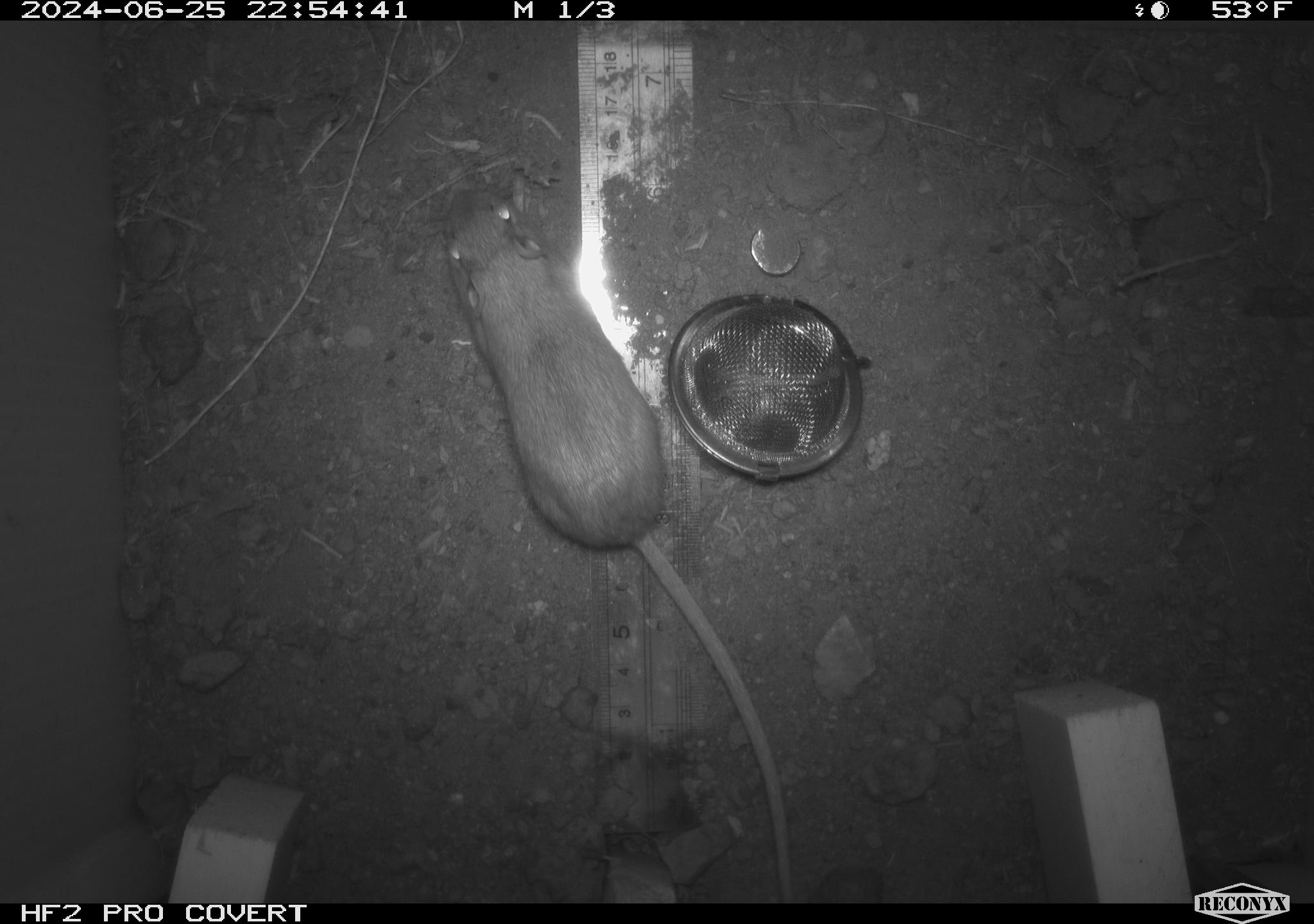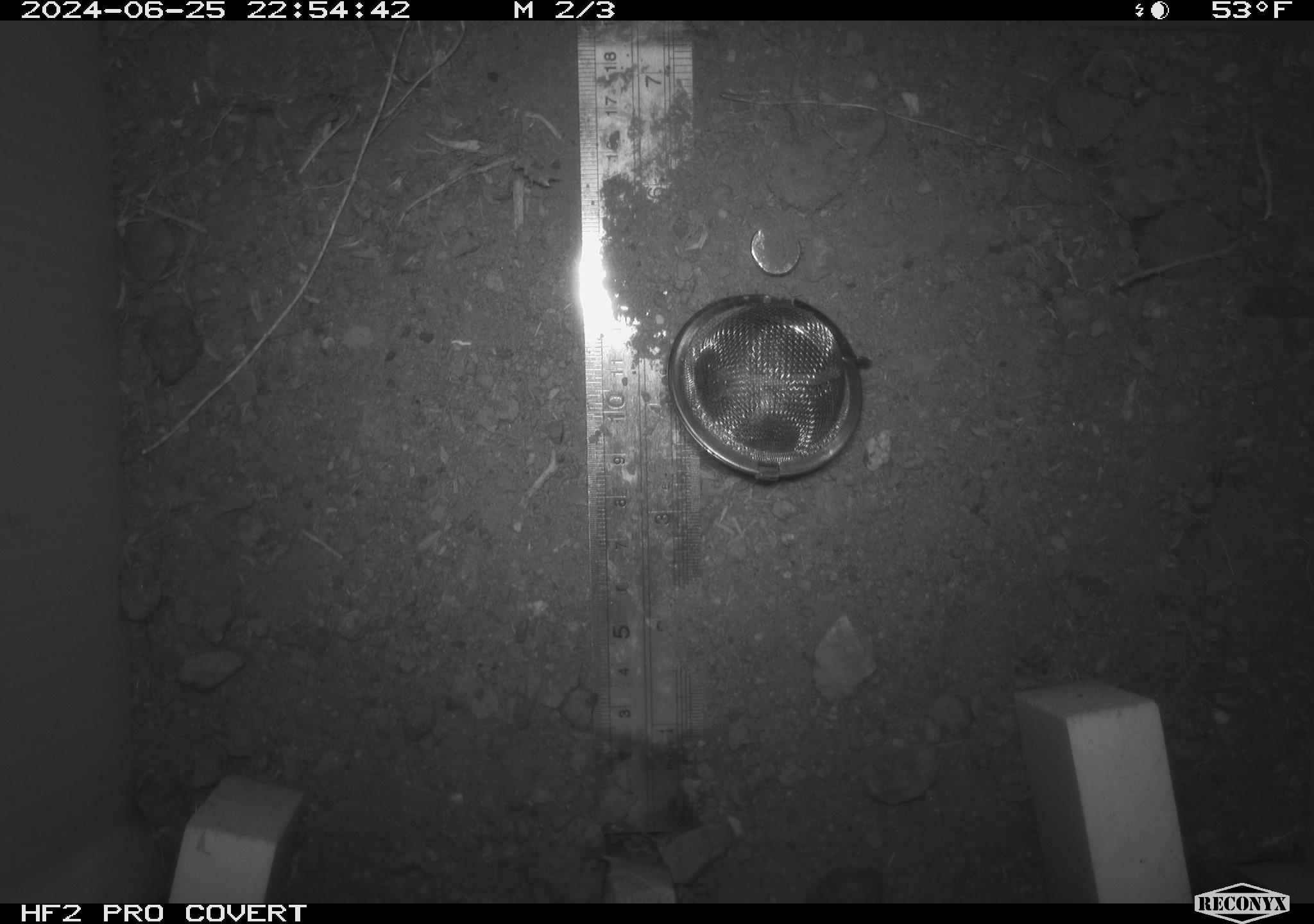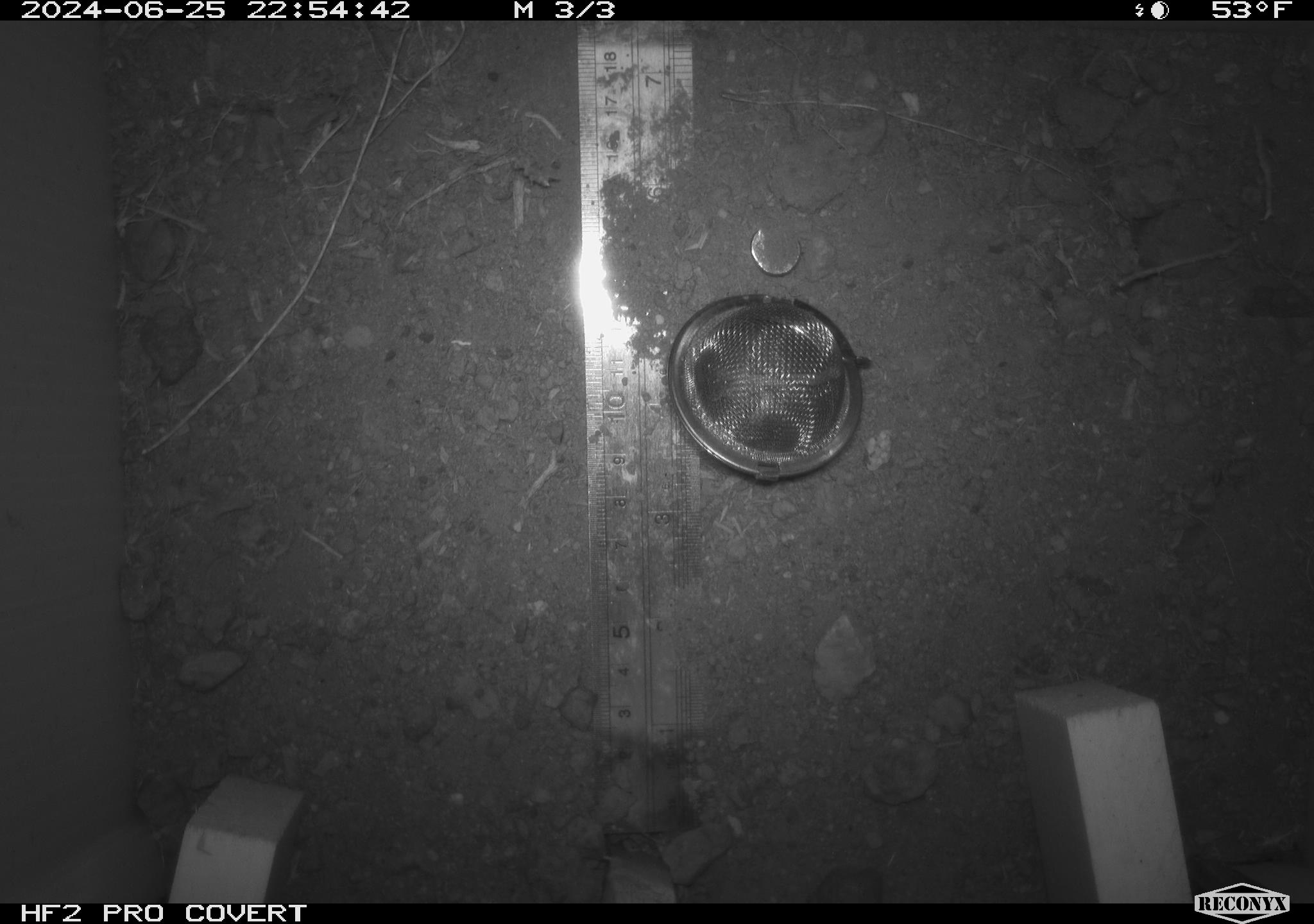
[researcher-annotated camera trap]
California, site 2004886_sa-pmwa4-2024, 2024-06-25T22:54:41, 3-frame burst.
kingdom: Animalia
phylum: Chordata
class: Mammalia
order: Rodentia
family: Heteromyidae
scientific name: Heteromyidae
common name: kangaroo rats and pocket mice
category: heteromyidae family